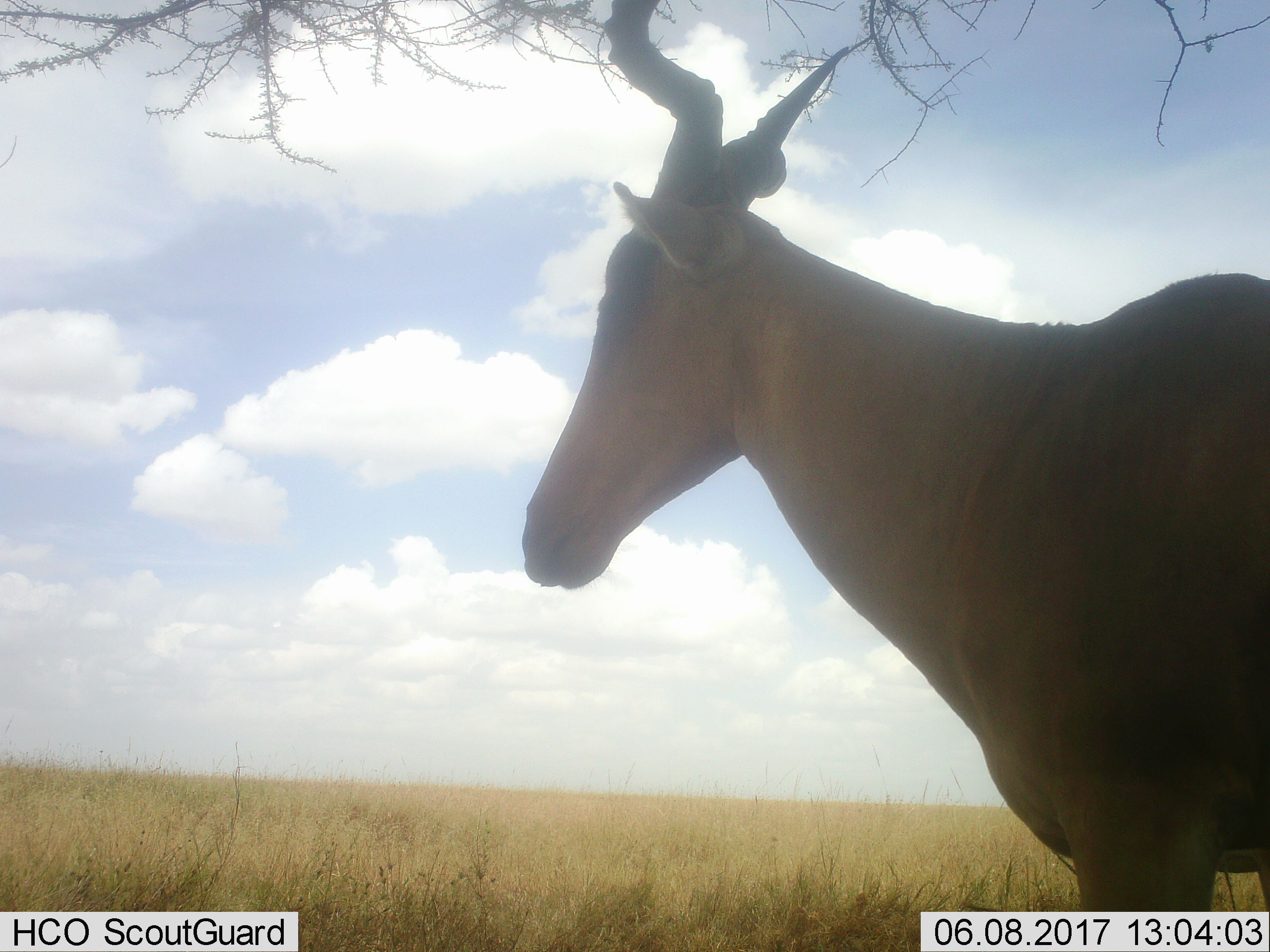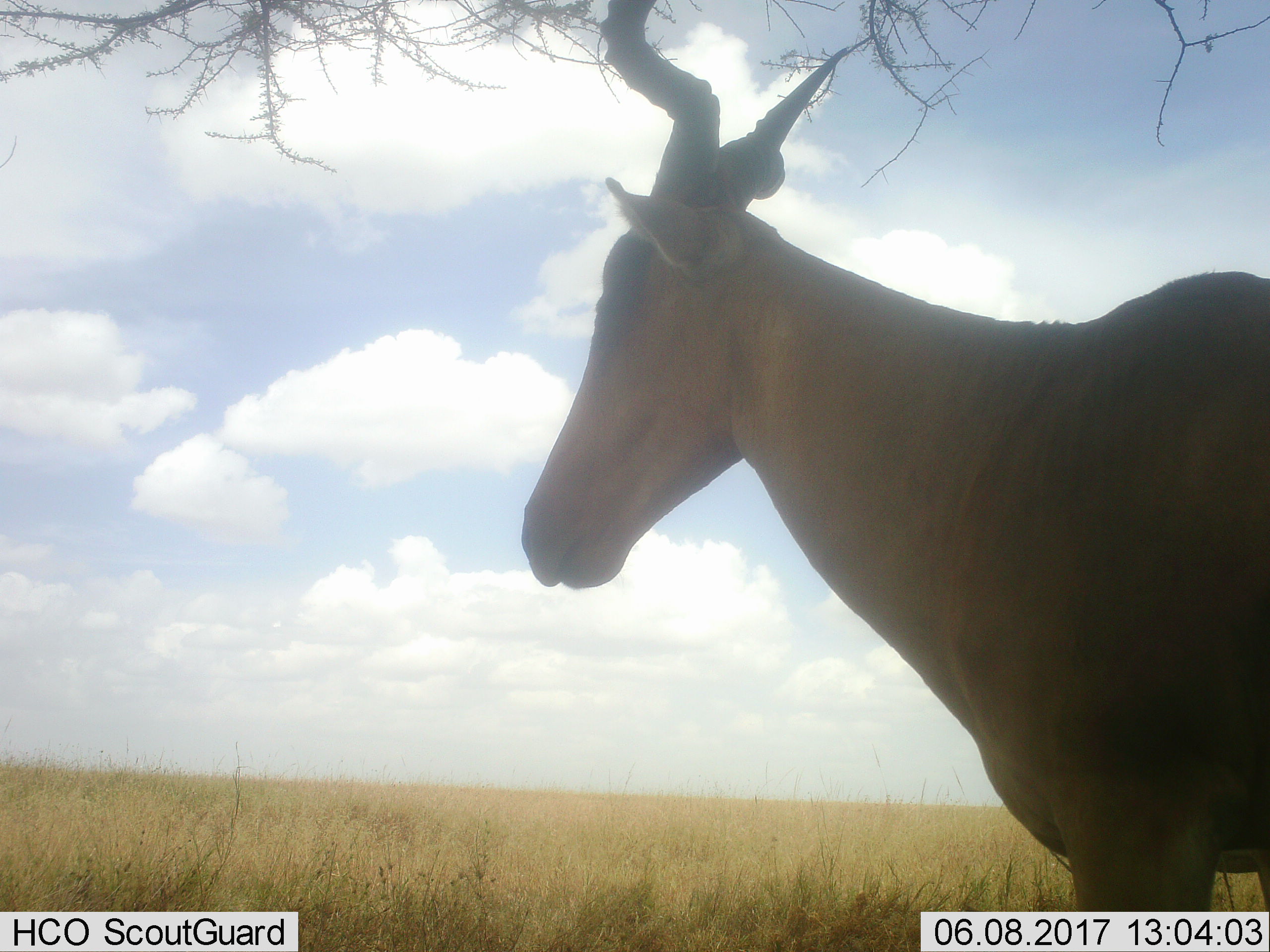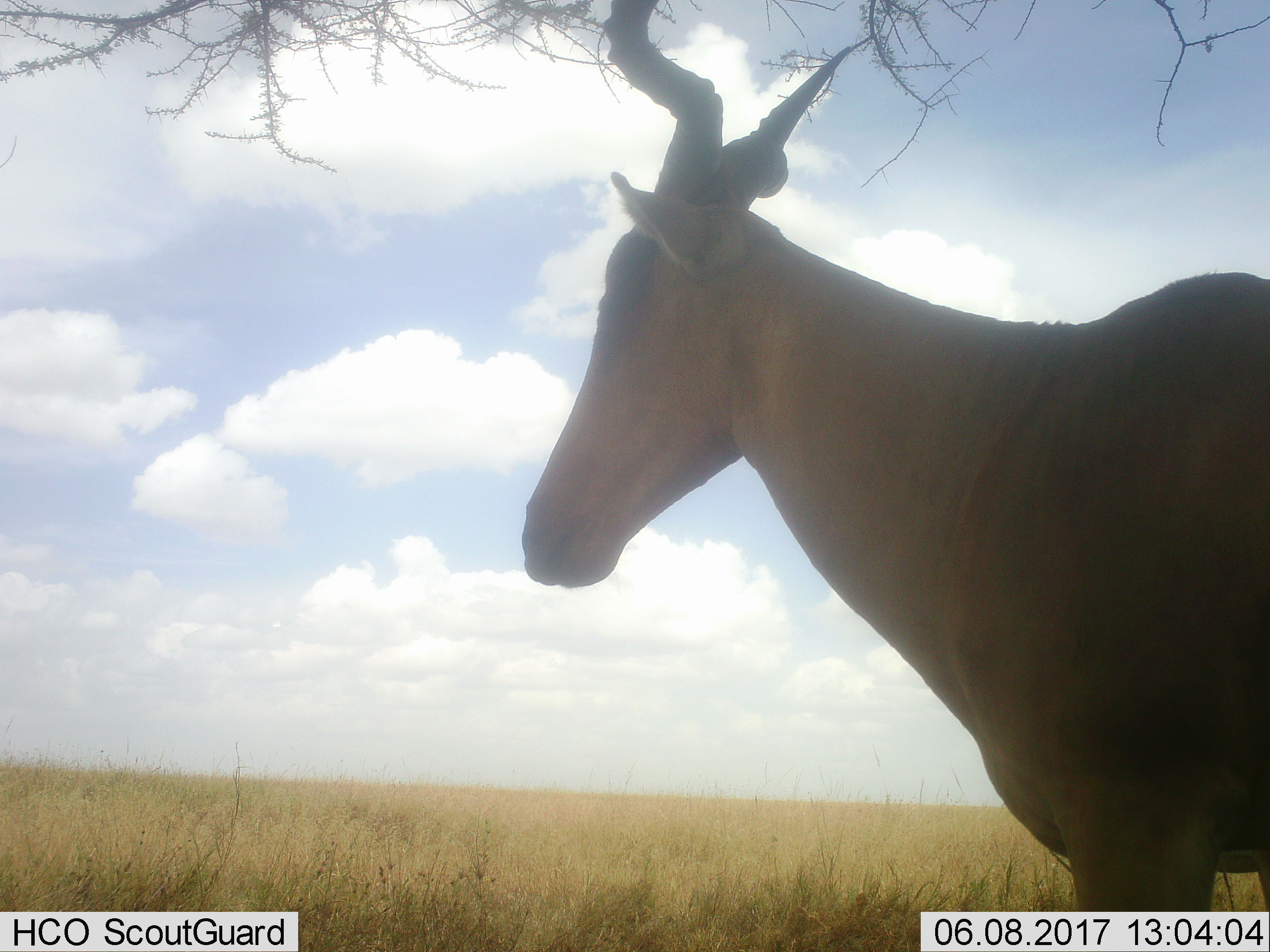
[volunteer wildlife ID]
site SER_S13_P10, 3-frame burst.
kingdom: Animalia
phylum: Chordata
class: Mammalia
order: Artiodactyla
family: Bovidae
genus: Alcelaphus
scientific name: Alcelaphus buselaphus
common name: hartebeest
Hartebeest (Alcelaphus buselaphus), count 1. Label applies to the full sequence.